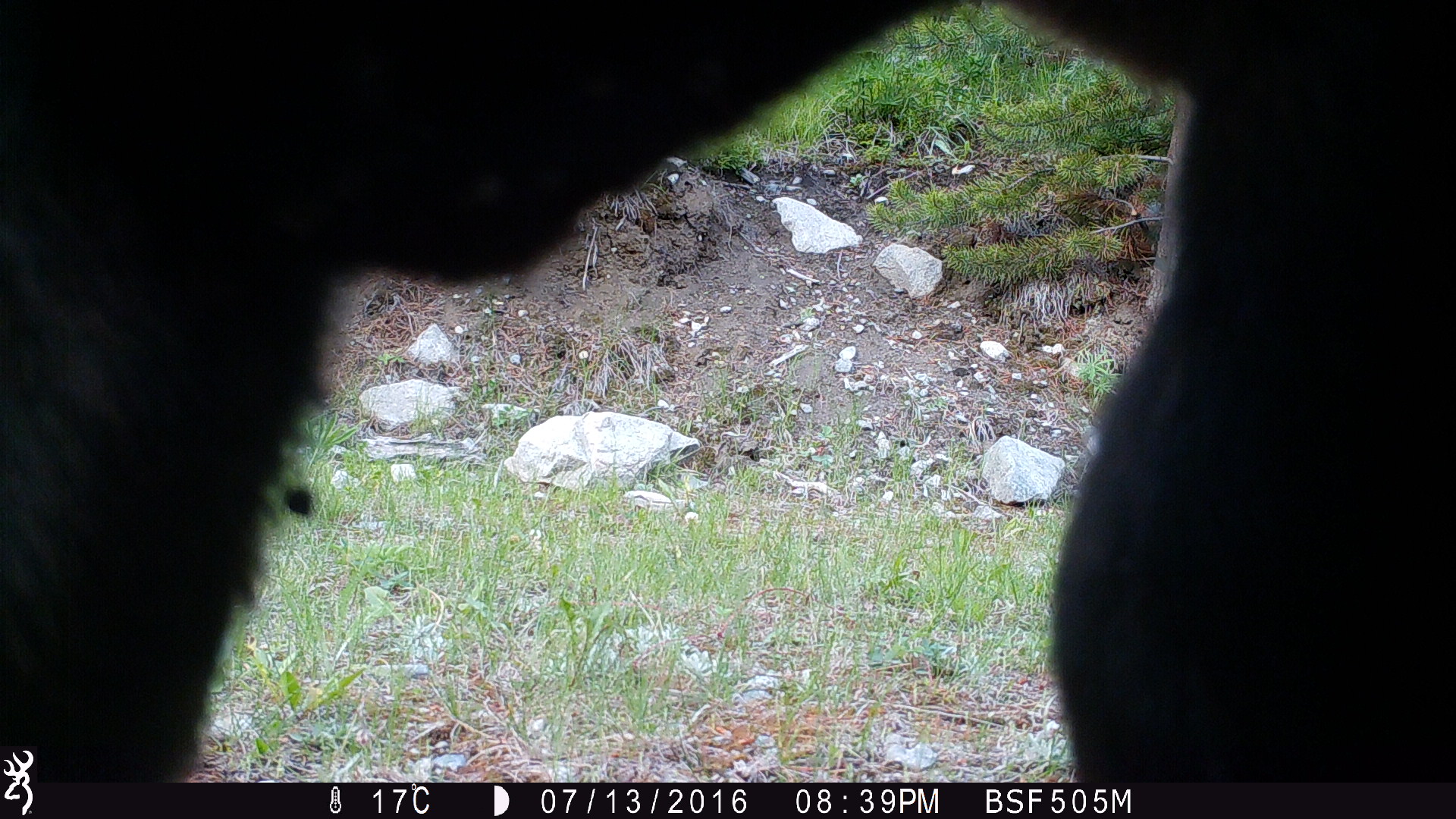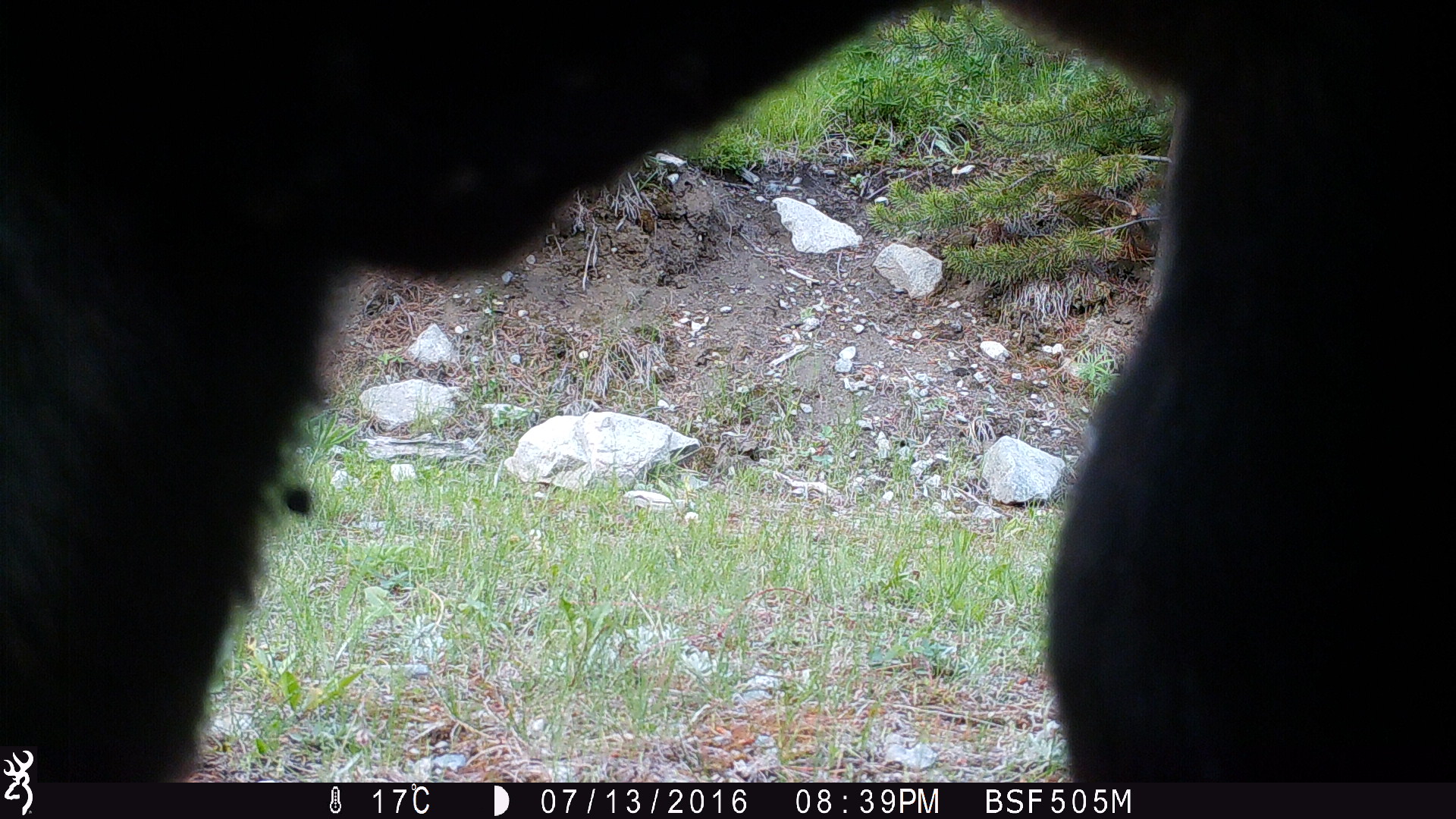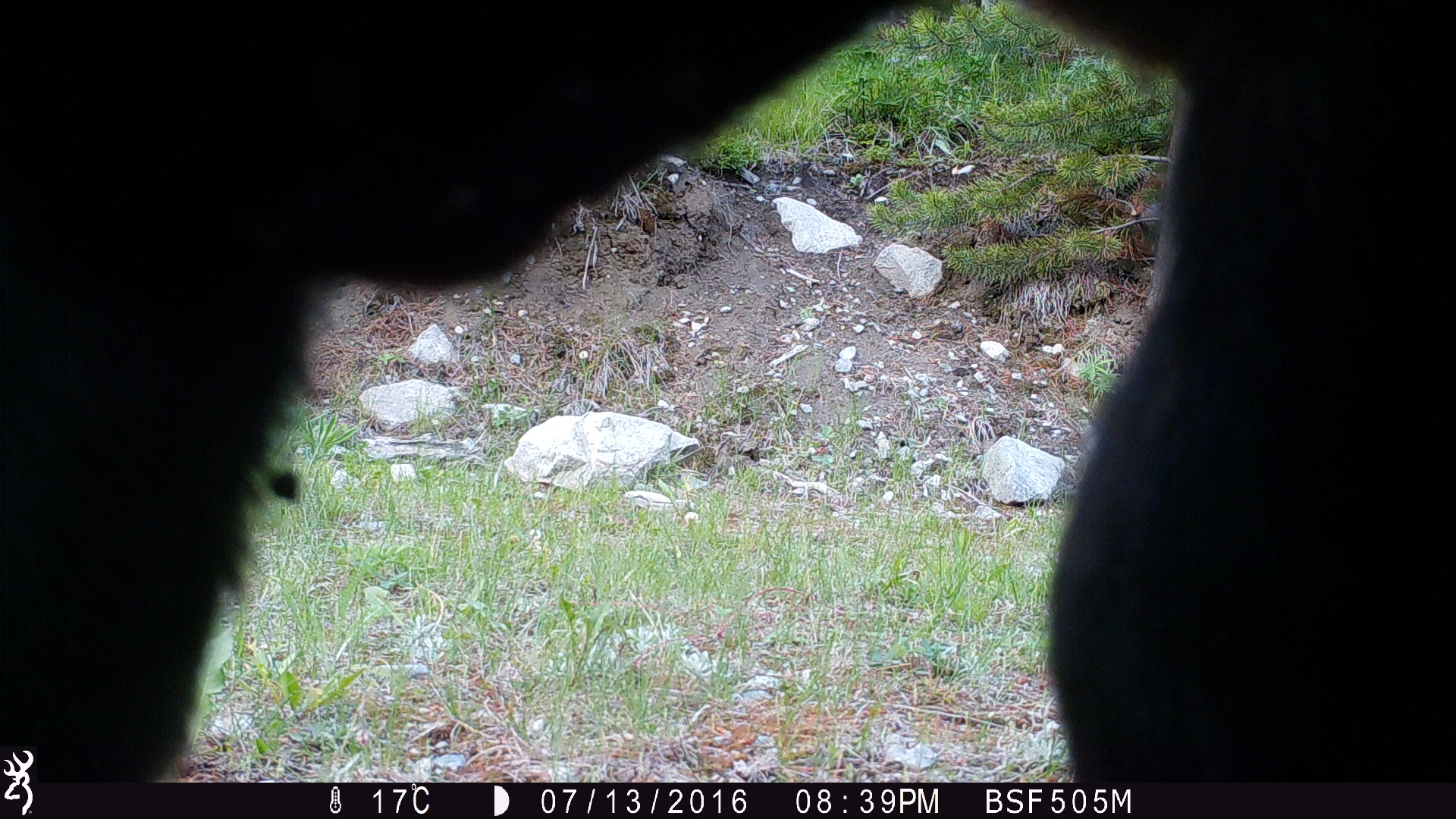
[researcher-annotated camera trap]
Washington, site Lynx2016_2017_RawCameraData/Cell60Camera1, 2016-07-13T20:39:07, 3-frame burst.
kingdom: Animalia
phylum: Chordata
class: Mammalia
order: Artiodactyla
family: Bovidae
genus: Bos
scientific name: Bos taurus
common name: domestic cattle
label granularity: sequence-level